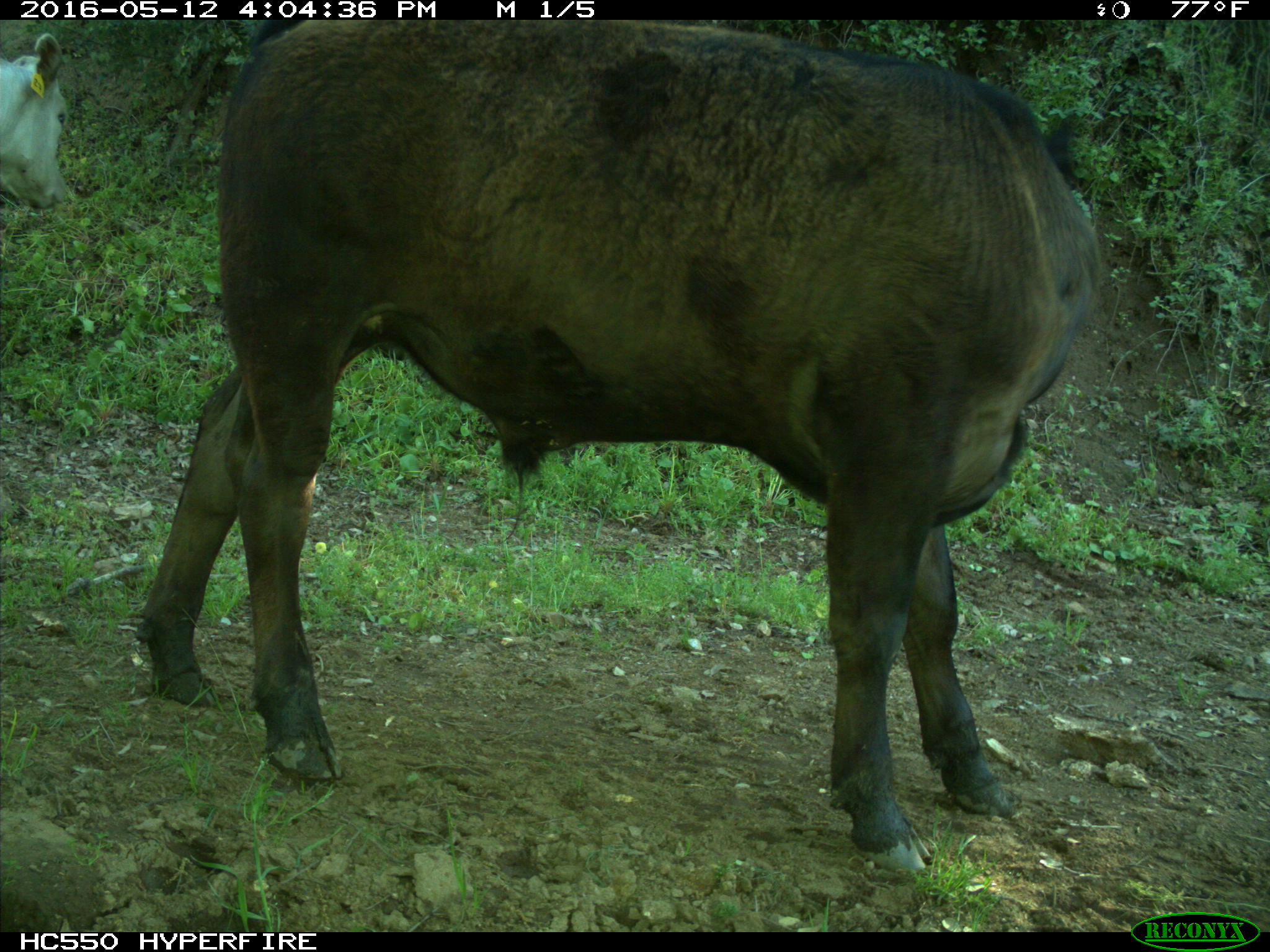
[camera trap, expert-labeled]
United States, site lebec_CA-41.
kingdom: Animalia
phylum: Chordata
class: Mammalia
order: Artiodactyla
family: Bovidae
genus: Bos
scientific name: Bos taurus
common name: domestic cow